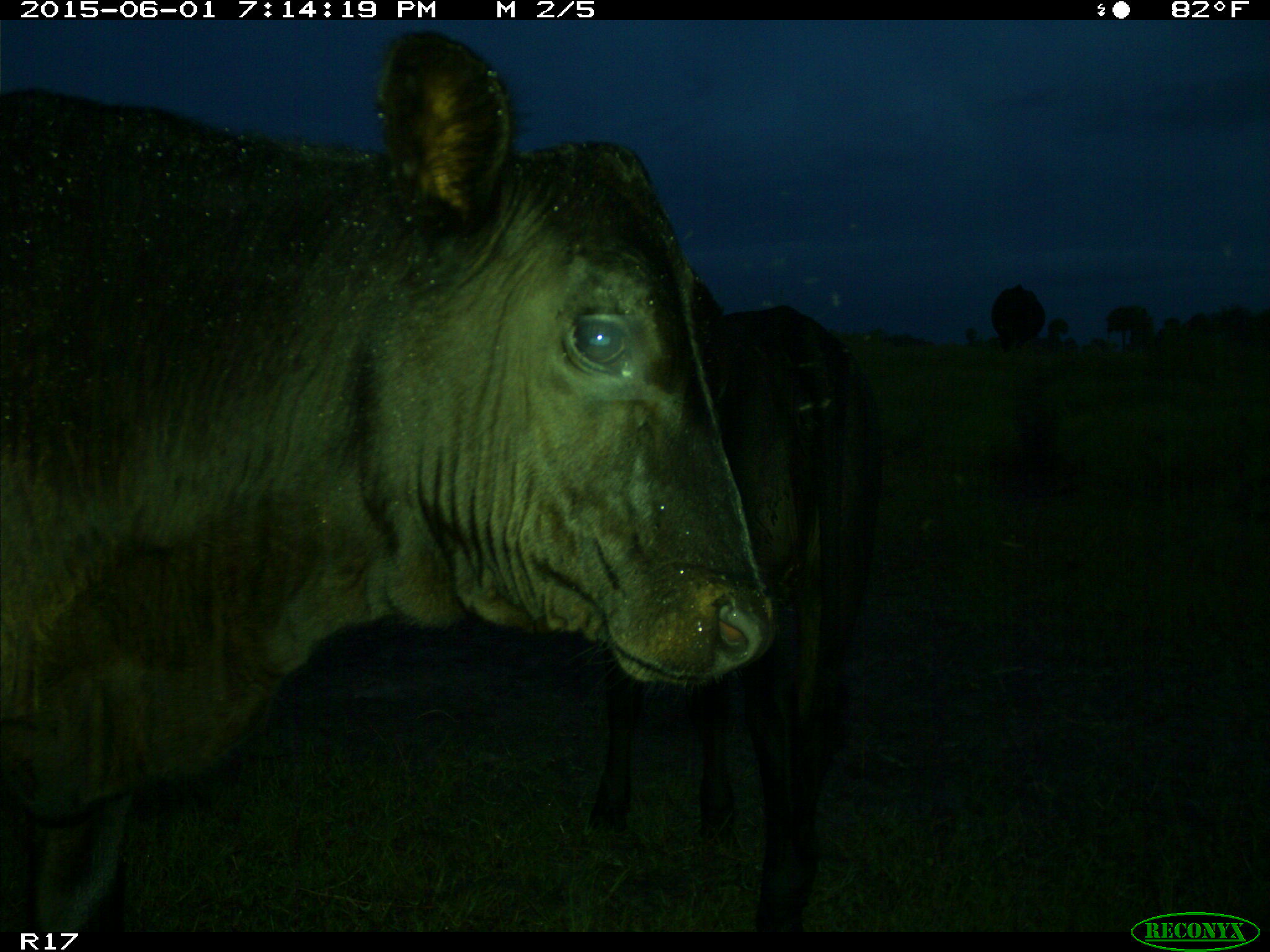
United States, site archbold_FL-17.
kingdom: Animalia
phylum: Chordata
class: Mammalia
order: Artiodactyla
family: Bovidae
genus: Bos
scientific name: Bos taurus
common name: domestic cow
Bos taurus (domestic cow).